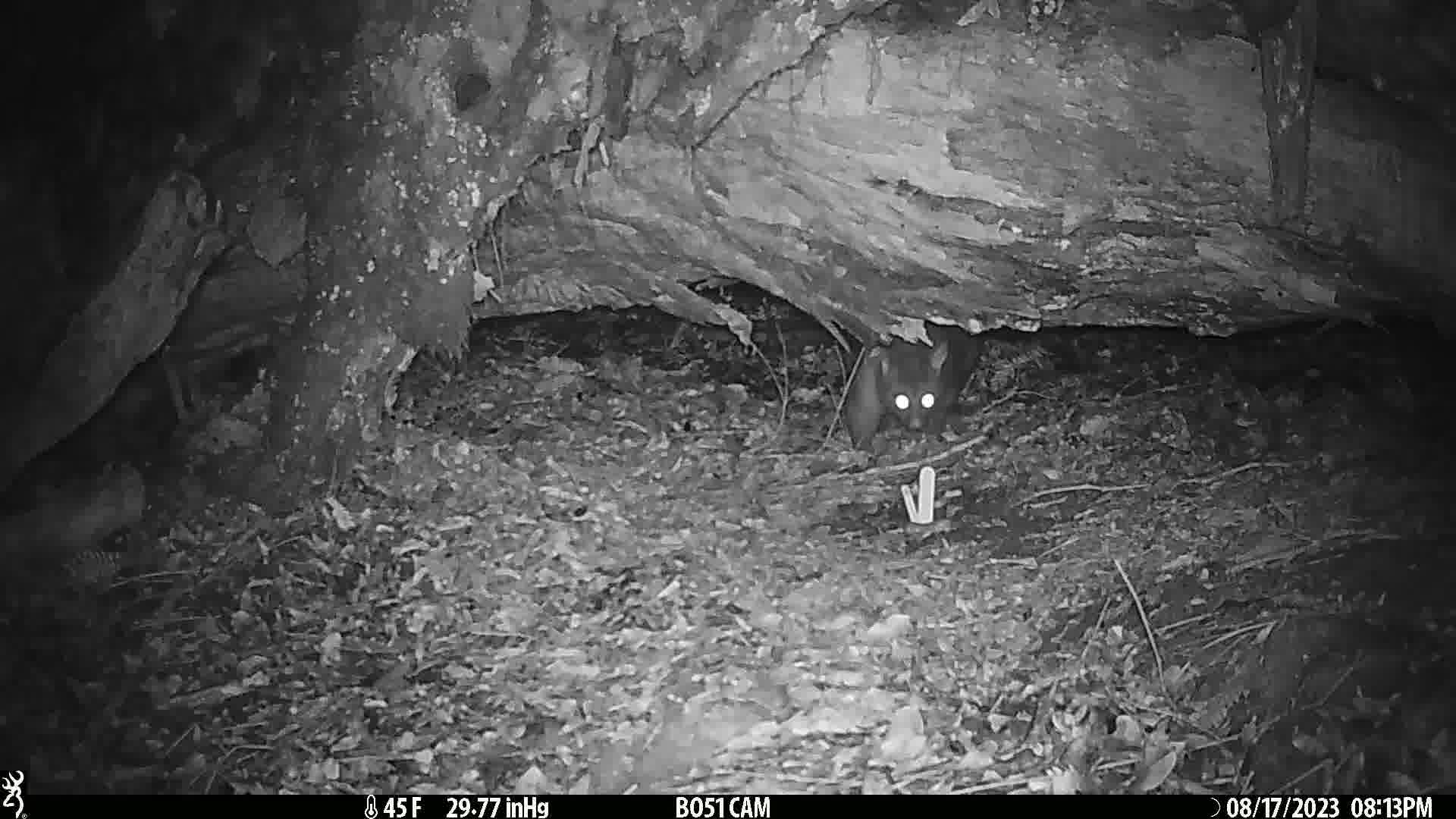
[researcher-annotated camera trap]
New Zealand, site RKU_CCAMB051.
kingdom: Animalia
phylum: Chordata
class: Mammalia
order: Diprotodontia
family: Phalangeridae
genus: Trichosurus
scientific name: Trichosurus vulpecula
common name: common brushtail possum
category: possum